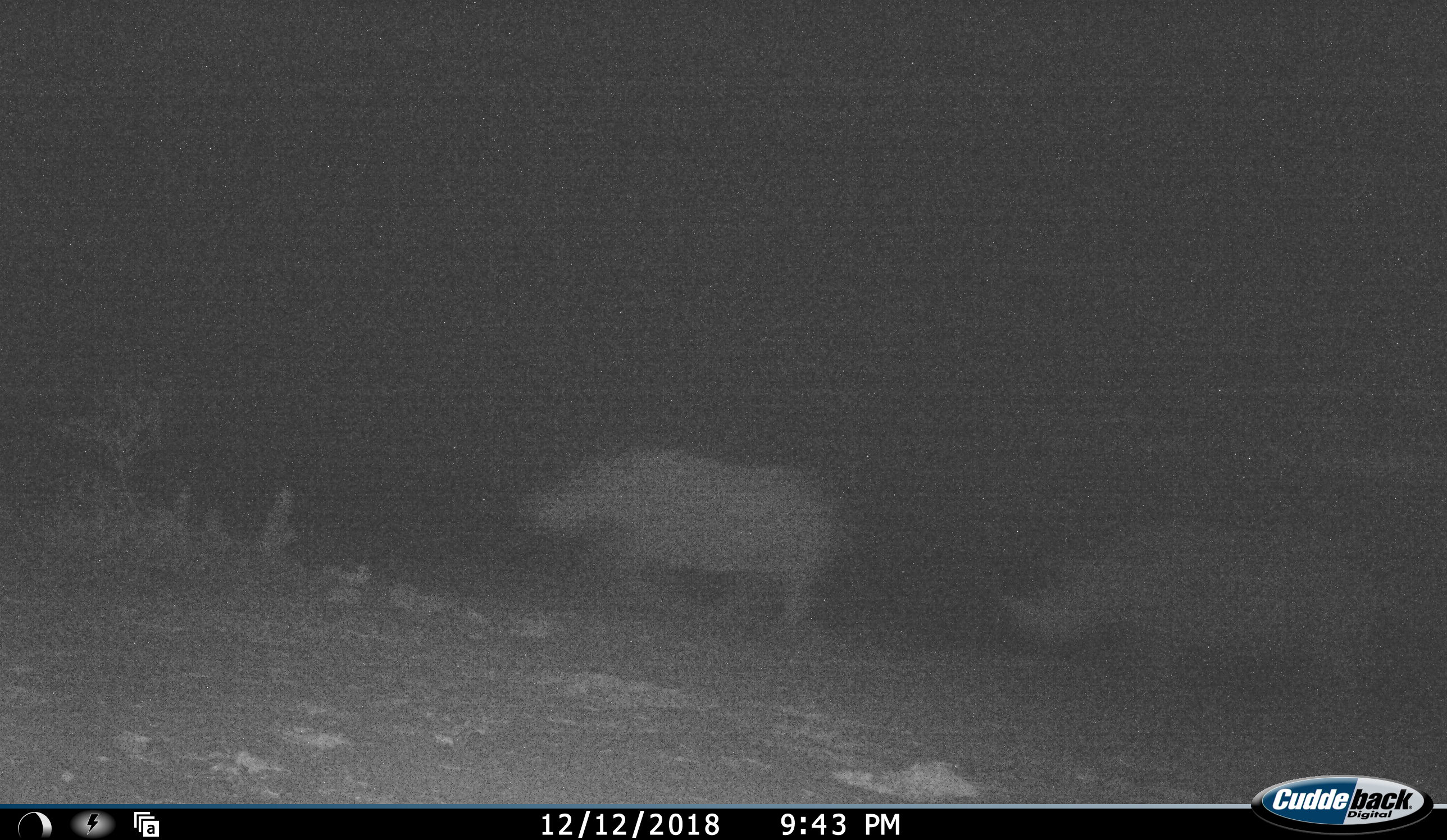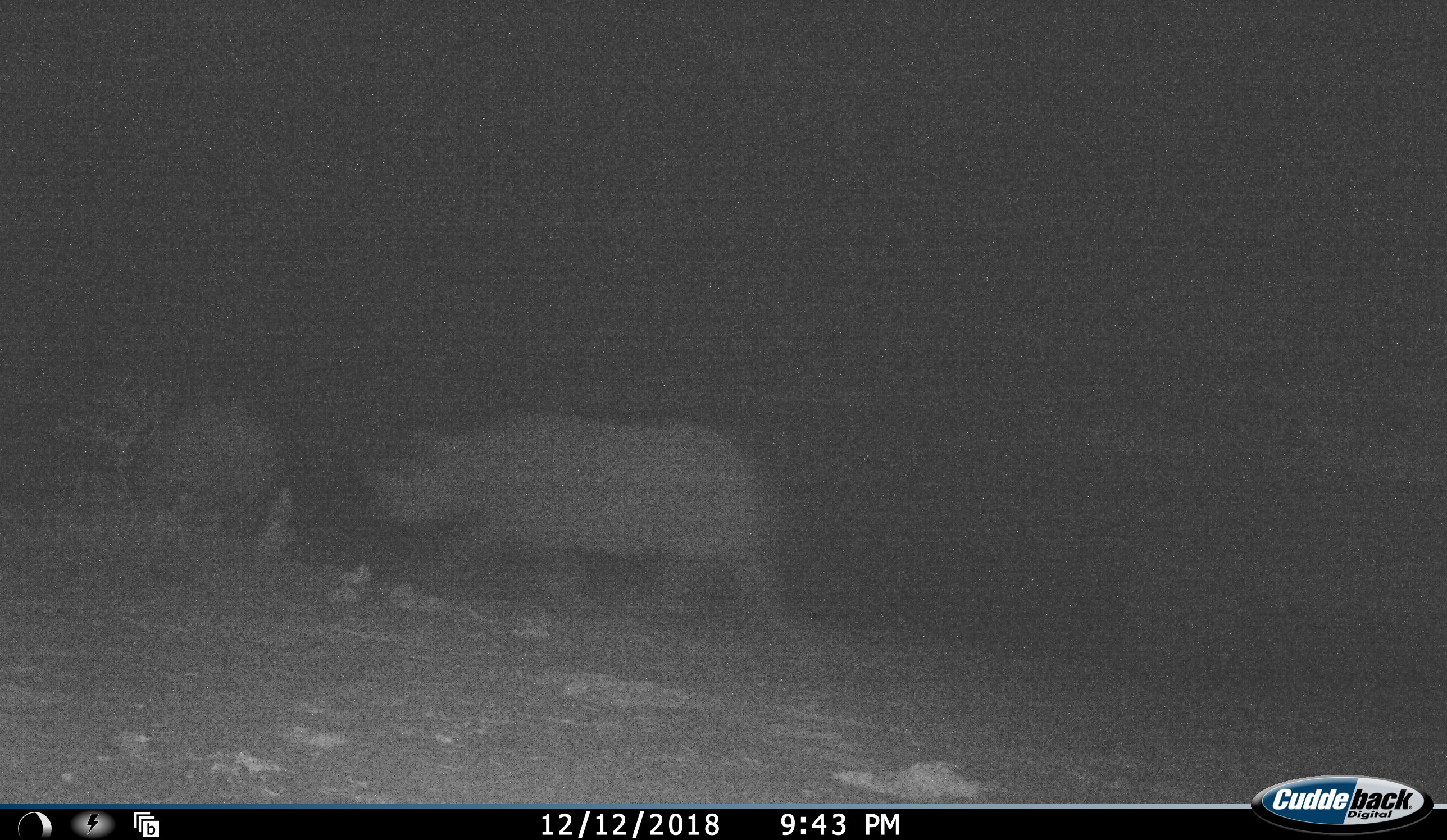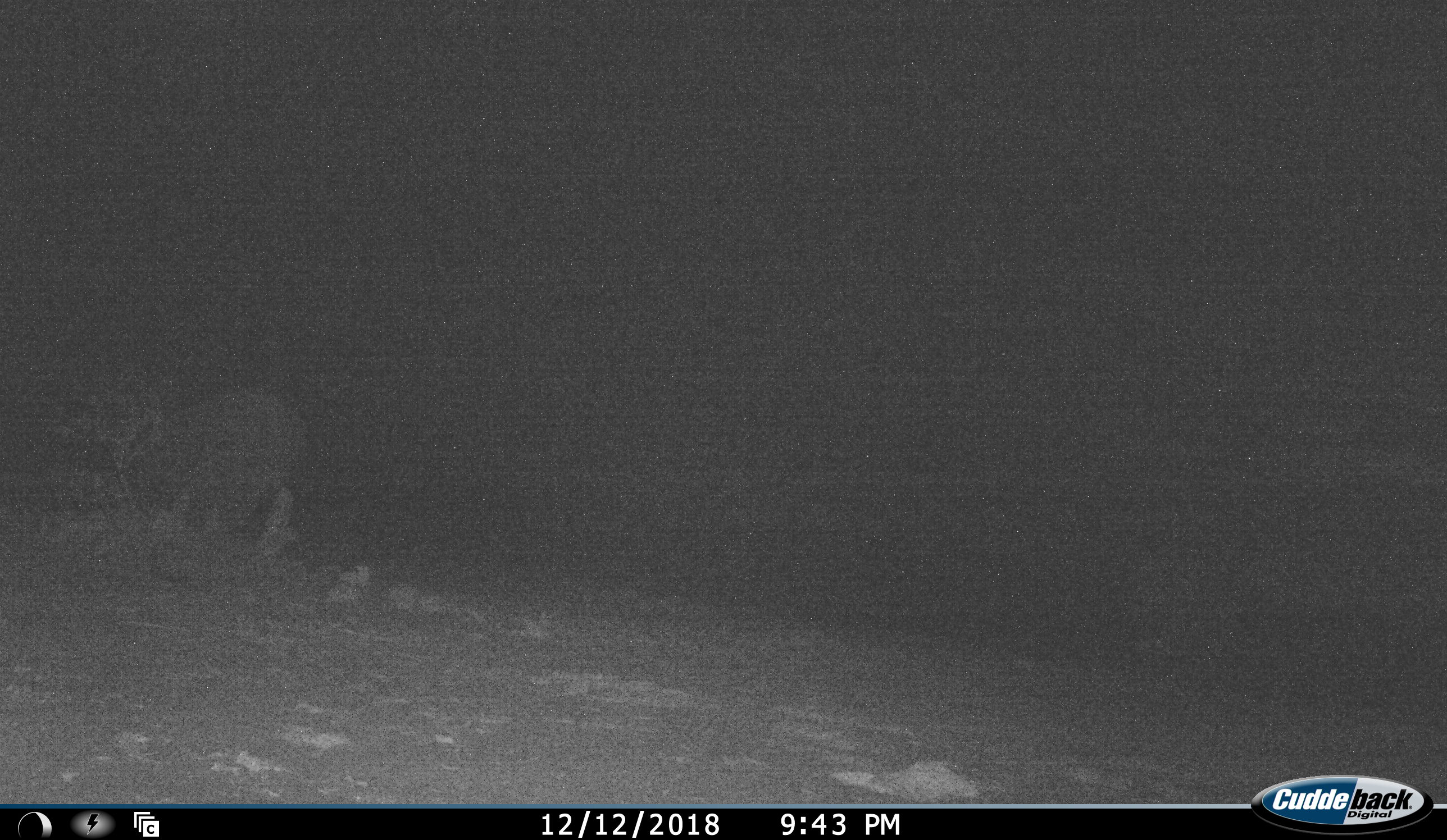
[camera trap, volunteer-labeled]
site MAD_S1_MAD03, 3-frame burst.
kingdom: Animalia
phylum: Chordata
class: Mammalia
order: Perissodactyla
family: Rhinocerotidae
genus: Ceratotherium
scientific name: Ceratotherium simum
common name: white rhinoceros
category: rhinoceroswhite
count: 2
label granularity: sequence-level